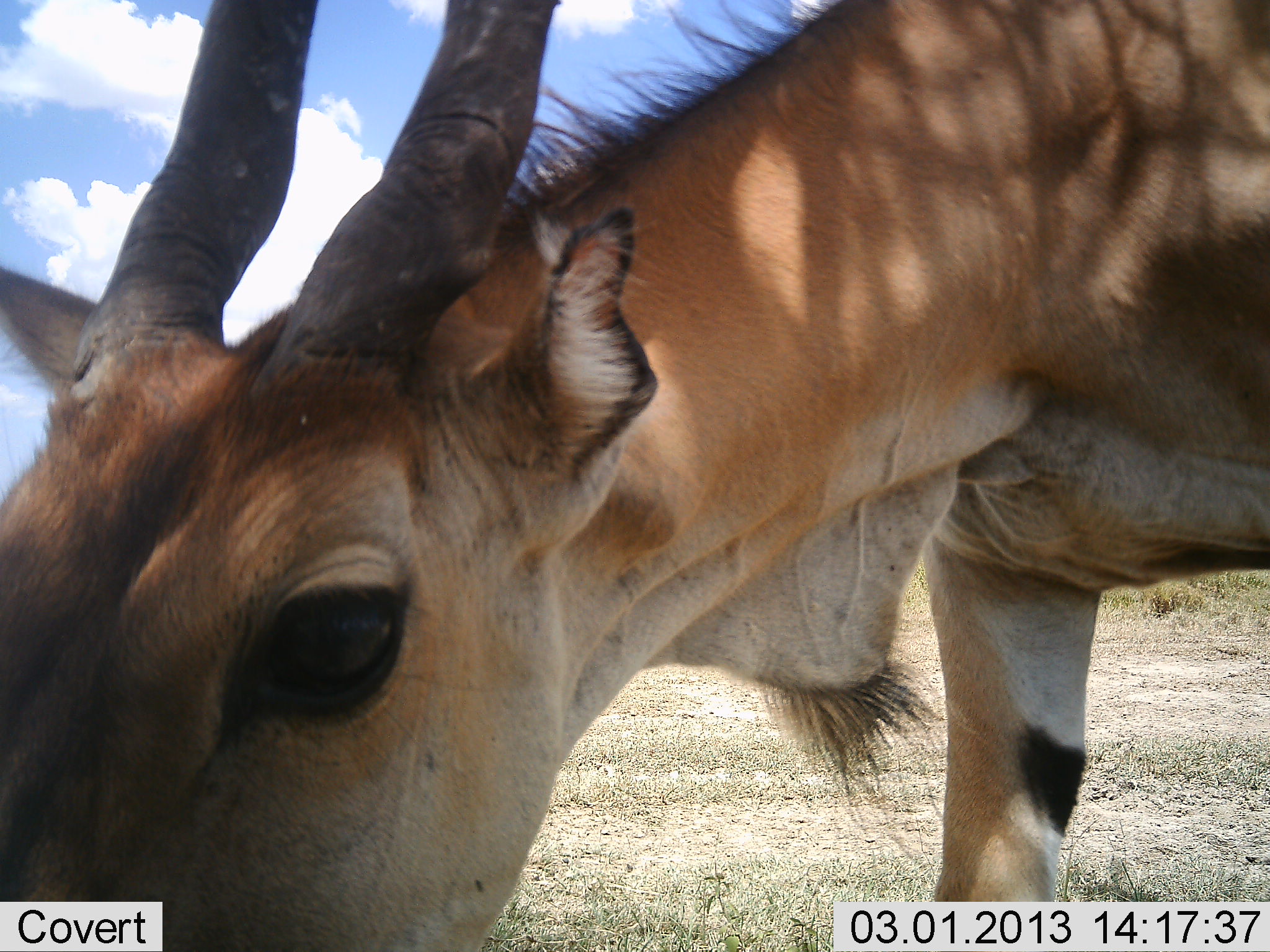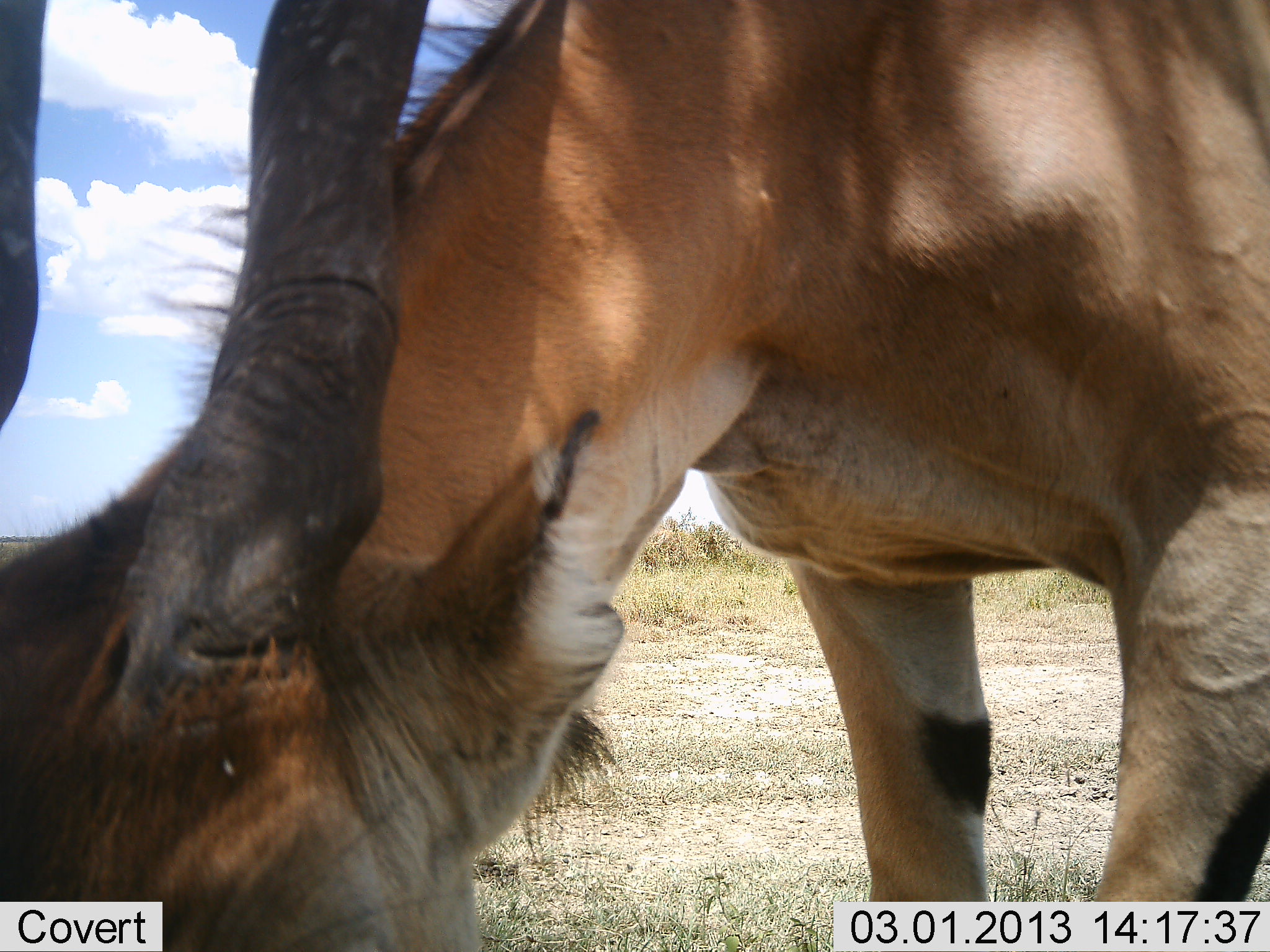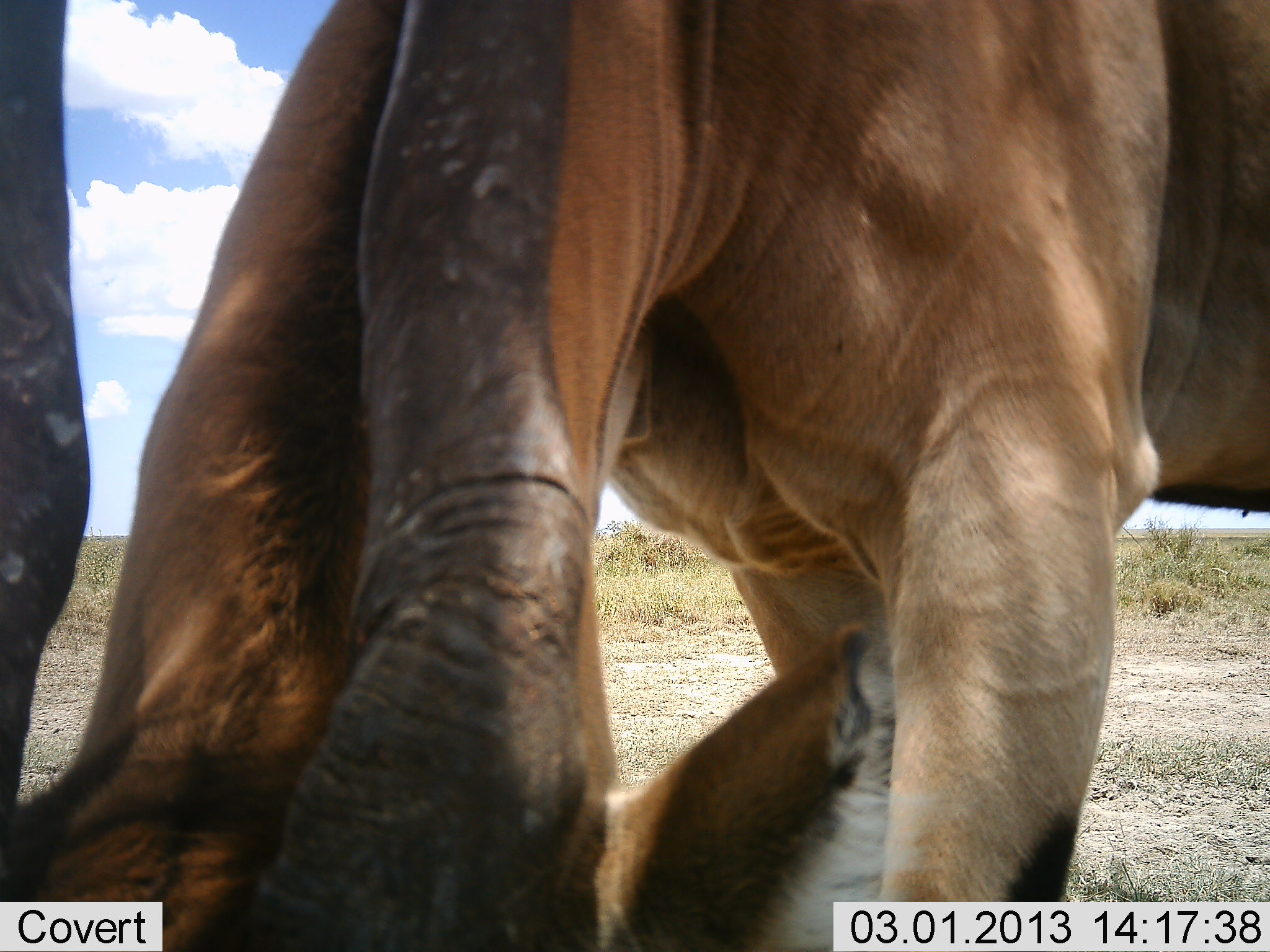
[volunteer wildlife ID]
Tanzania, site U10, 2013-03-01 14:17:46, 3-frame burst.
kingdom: Animalia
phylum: Chordata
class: Mammalia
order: Artiodactyla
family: Bovidae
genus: Tragelaphus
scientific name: Tragelaphus oryx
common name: eland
Eland (Tragelaphus oryx), count 1. Behavior (volunteer vote fractions): standing 46%, resting 0%, moving 15%, interacting 0%. Young present (vote fraction): 0%. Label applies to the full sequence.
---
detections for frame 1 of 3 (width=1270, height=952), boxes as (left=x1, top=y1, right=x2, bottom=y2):
animal: (left=1, top=1, right=1270, bottom=952)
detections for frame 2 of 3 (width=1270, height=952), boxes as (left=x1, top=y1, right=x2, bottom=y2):
animal: (left=1, top=1, right=1270, bottom=952)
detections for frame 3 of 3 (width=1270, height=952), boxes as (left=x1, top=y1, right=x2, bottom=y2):
animal: (left=1, top=1, right=1270, bottom=952)